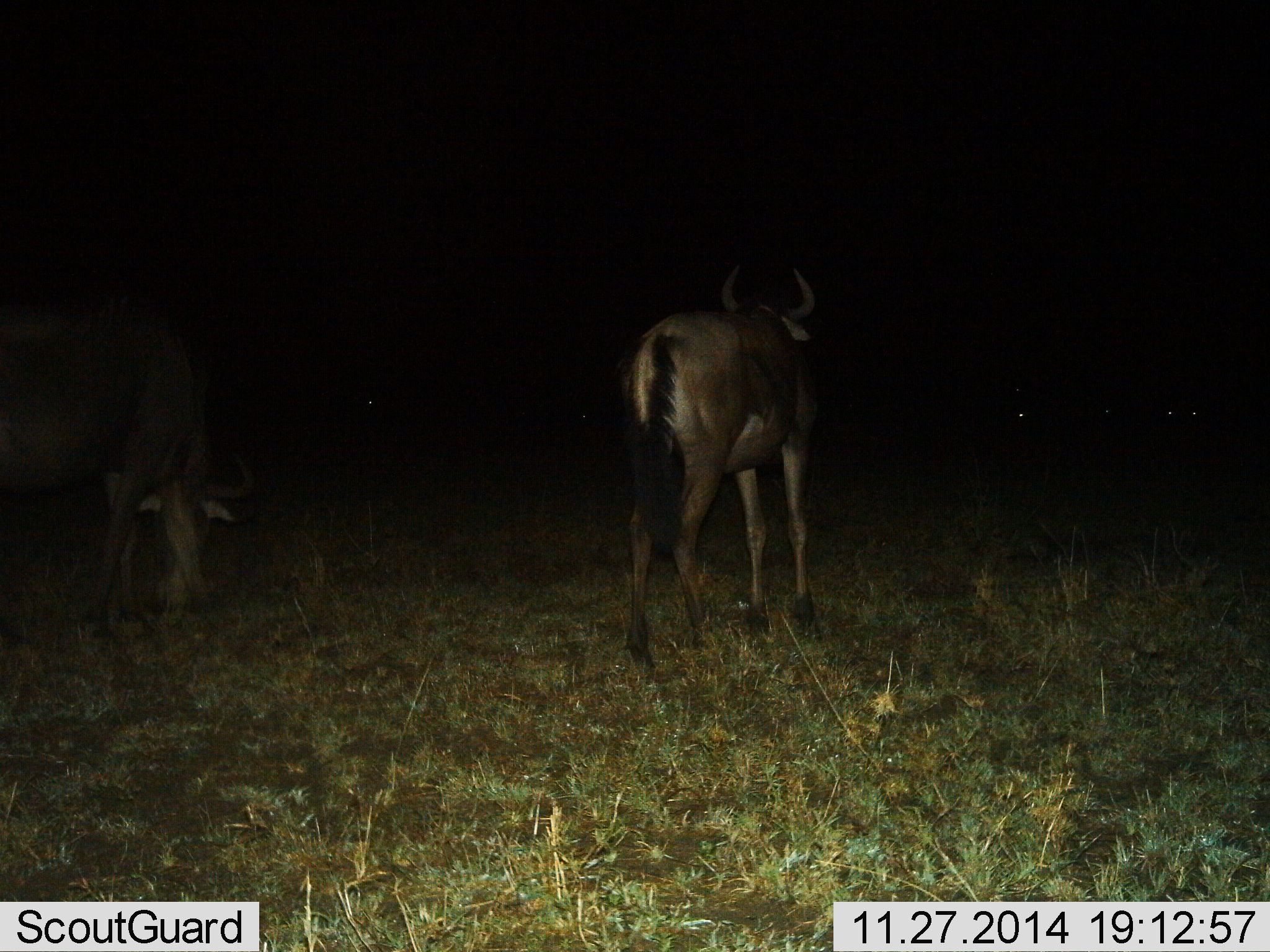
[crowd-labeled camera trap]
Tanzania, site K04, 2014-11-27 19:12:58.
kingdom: Animalia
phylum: Chordata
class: Mammalia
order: Artiodactyla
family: Bovidae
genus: Connochaetes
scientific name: Connochaetes taurinus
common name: blue wildebeest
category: wildebeest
Wildebeest (blue wildebeest) (Connochaetes taurinus), count 2. Behavior (volunteer vote fractions): standing 80%, resting 20%, moving 0%, interacting 0%. Young present (vote fraction): 0%. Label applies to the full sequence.